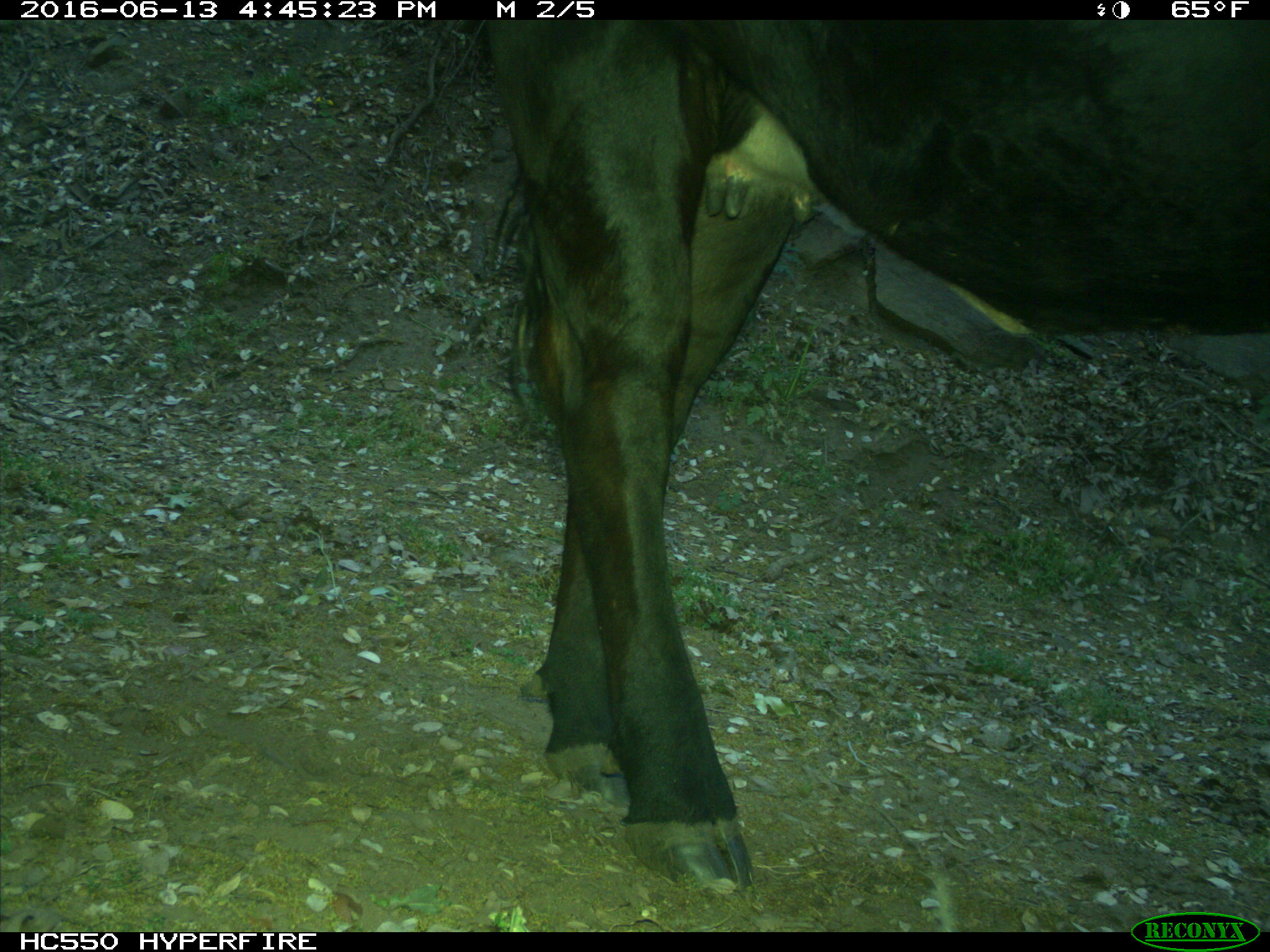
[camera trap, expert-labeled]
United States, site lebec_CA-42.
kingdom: Animalia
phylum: Chordata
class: Mammalia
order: Artiodactyla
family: Bovidae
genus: Bos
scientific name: Bos taurus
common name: domestic cow